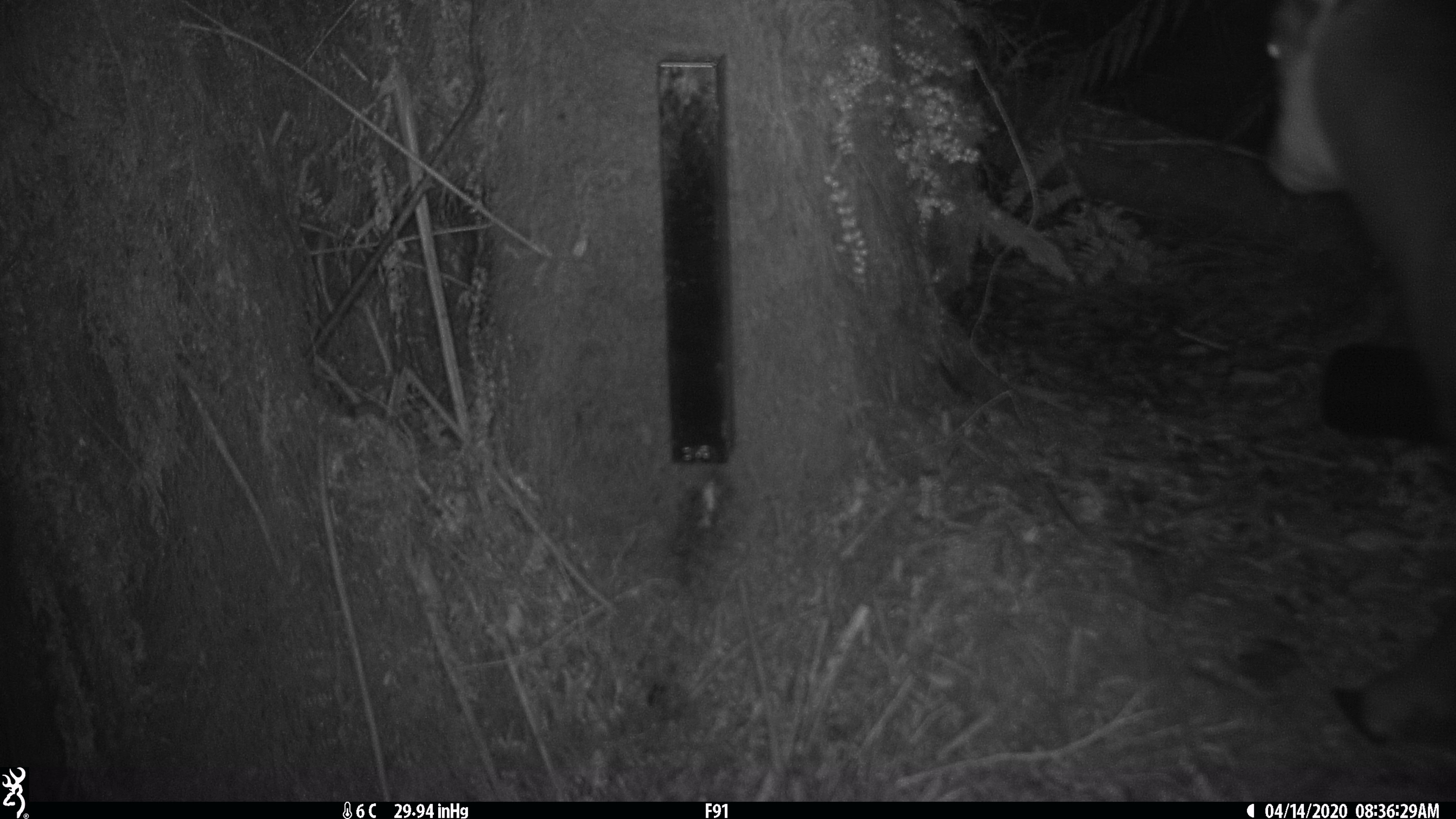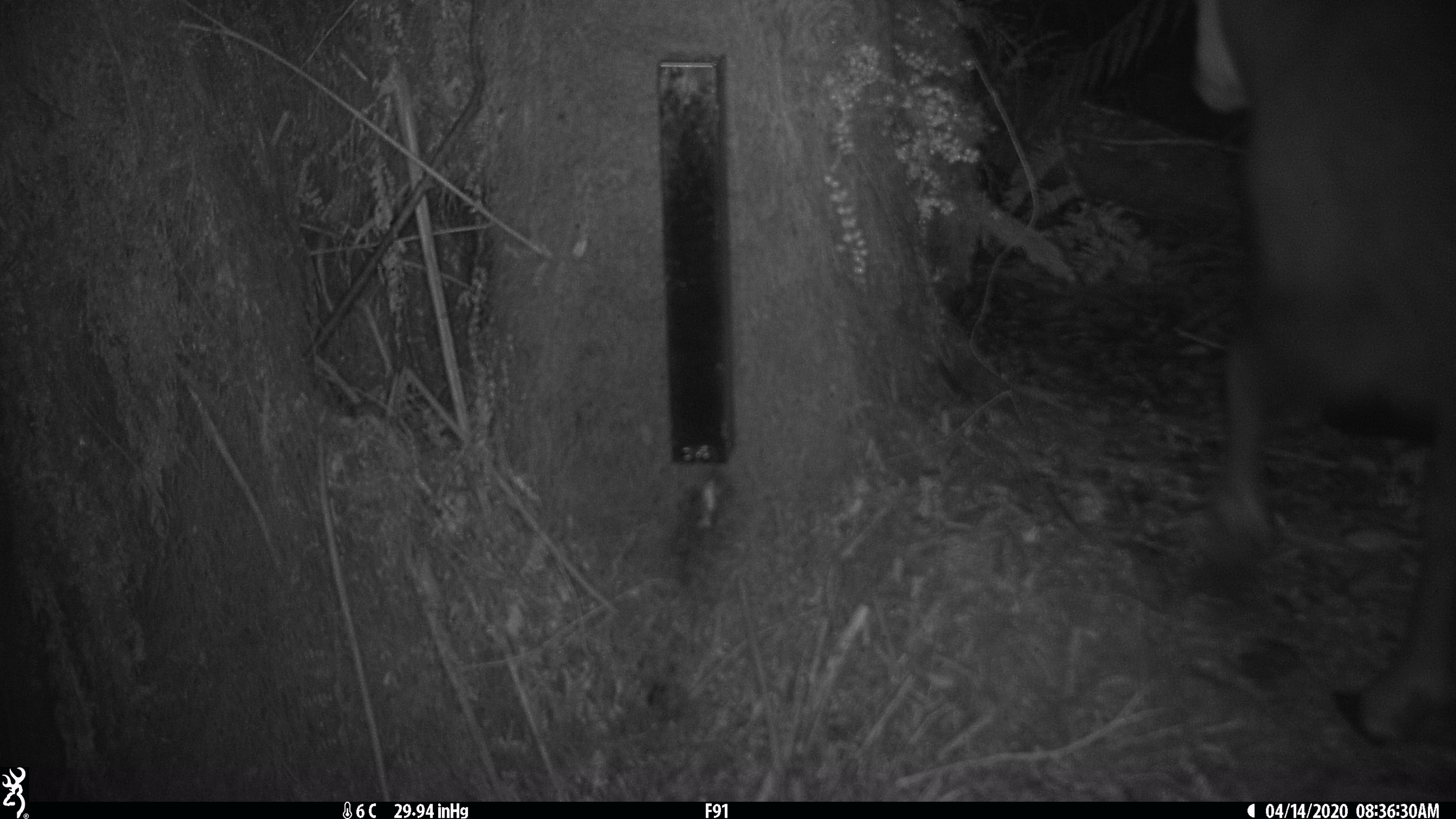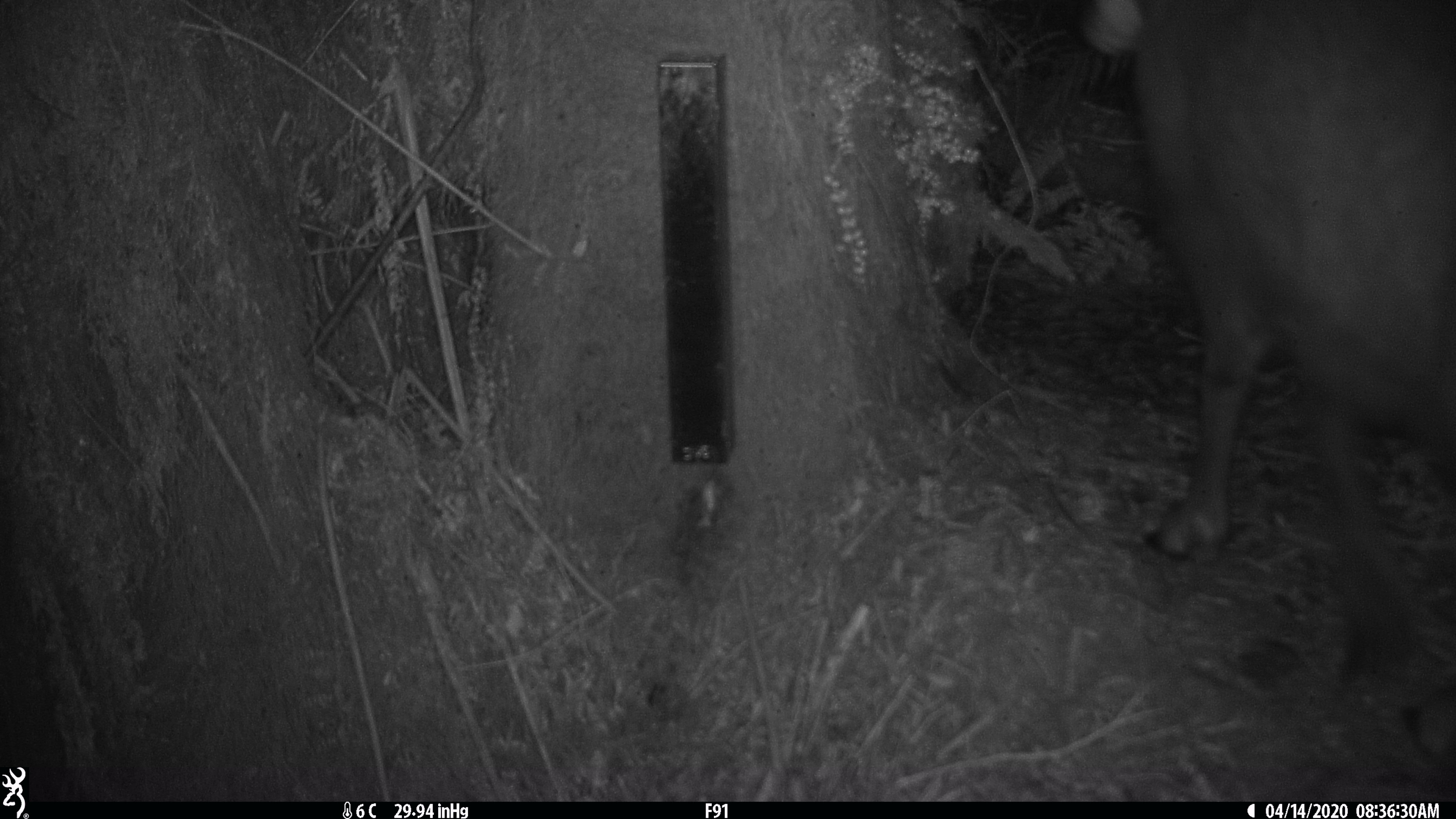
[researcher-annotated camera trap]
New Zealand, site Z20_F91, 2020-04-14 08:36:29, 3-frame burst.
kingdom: Animalia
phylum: Chordata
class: Mammalia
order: Artiodactyla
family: Bovidae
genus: Rupicapra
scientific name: Rupicapra rupicapra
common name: alpine chamois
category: chamois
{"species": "chamois (alpine chamois) (Rupicapra rupicapra)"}